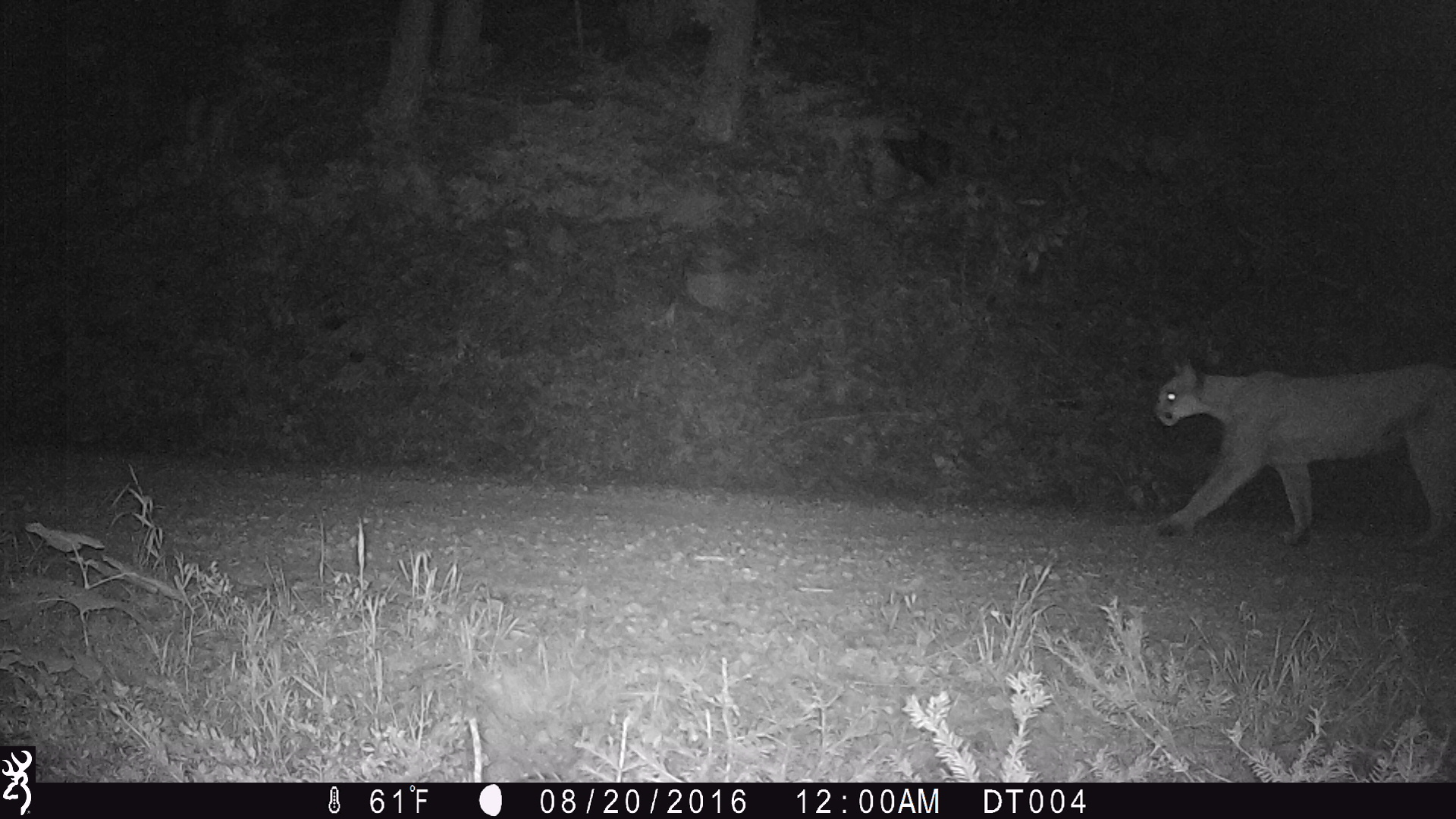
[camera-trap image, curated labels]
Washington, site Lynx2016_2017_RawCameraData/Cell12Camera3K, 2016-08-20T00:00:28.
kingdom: Animalia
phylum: Chordata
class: Mammalia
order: Carnivora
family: Felidae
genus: Puma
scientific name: Puma concolor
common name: mountain lion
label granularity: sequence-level